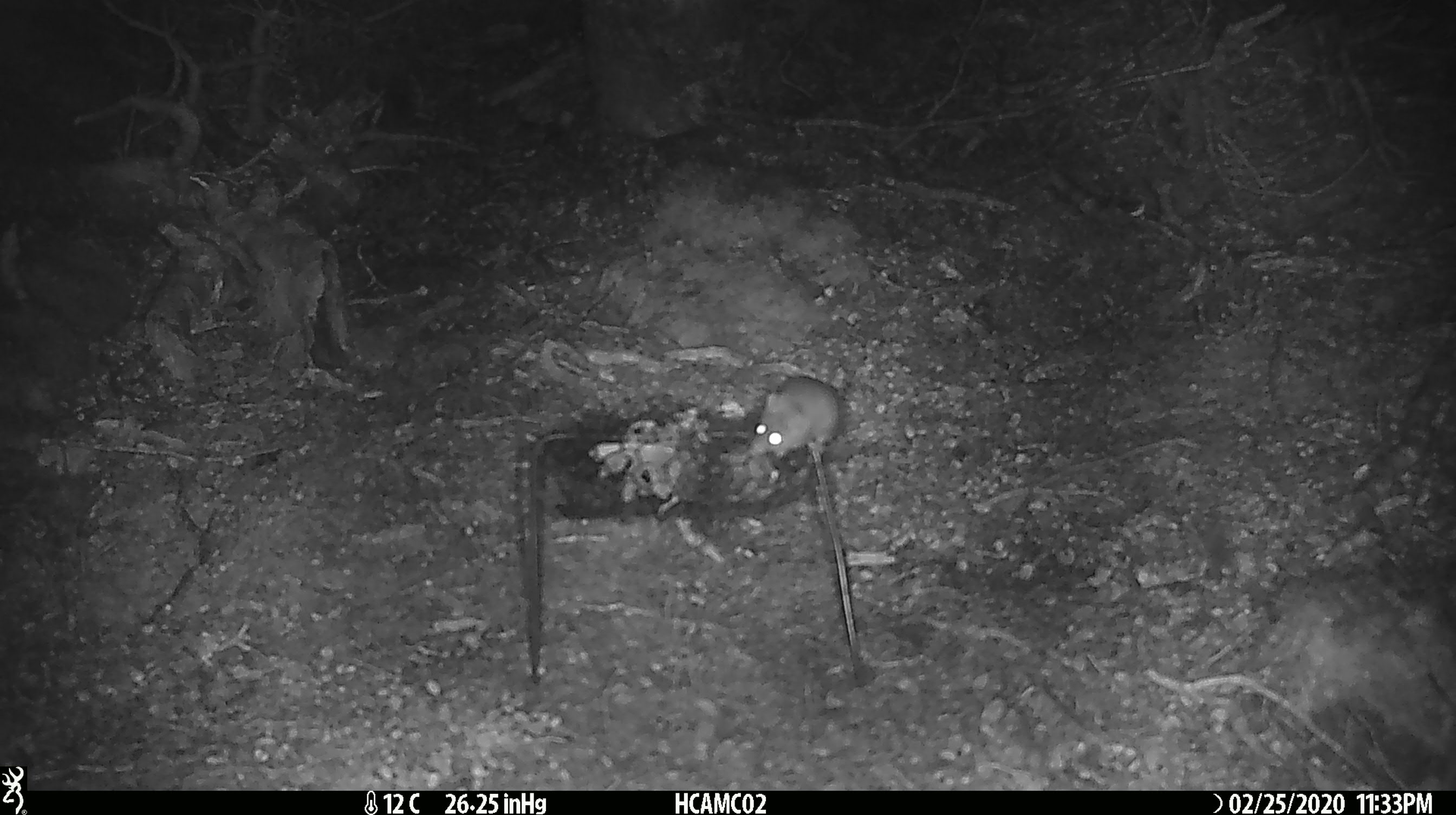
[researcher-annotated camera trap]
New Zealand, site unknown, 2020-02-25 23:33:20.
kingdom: Animalia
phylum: Chordata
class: Mammalia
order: Rodentia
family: Muridae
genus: Mus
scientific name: Mus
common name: mouse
Mouse (Mus).